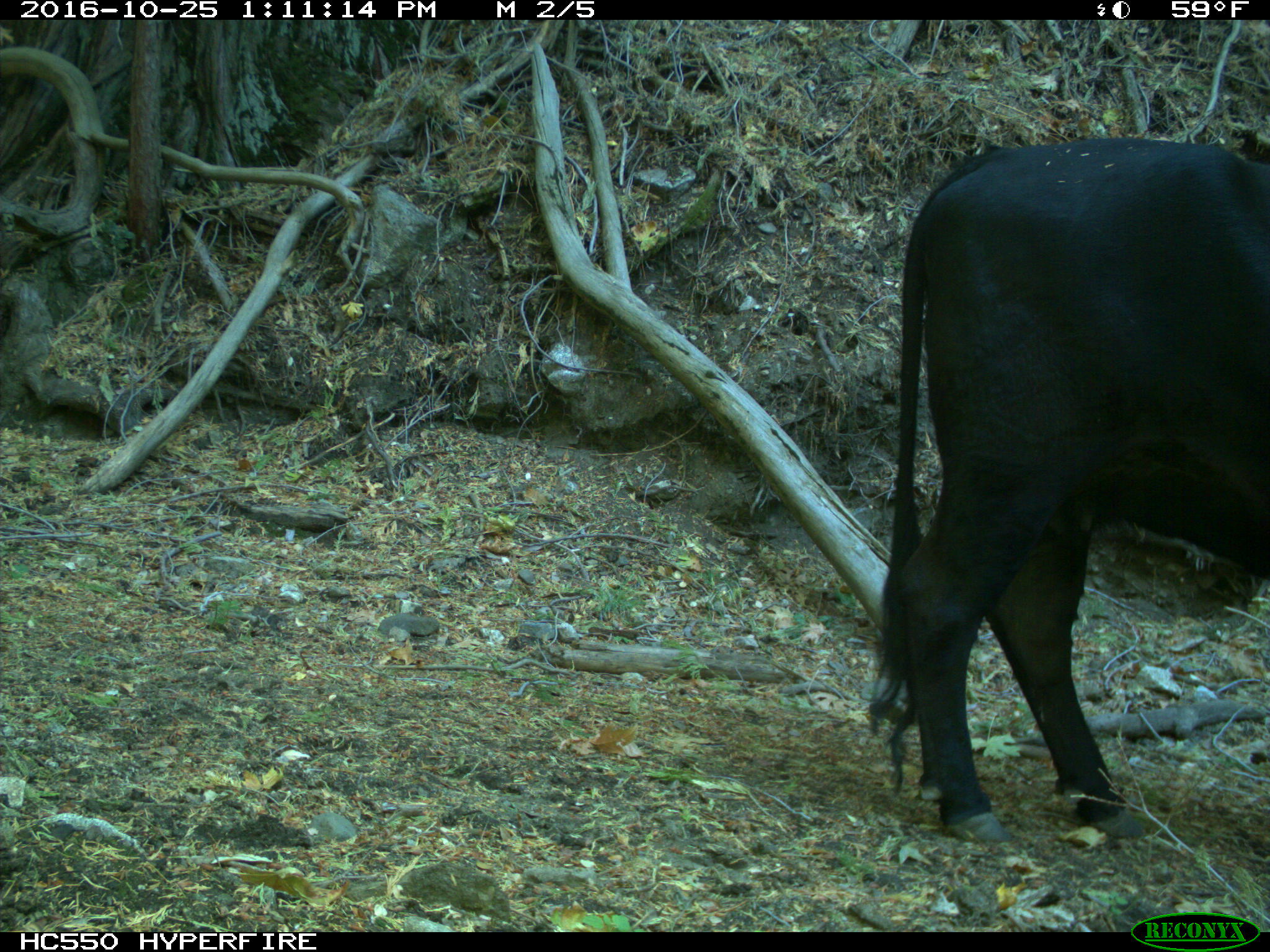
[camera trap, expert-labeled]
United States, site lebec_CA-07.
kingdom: Animalia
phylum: Chordata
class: Mammalia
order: Artiodactyla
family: Bovidae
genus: Bos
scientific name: Bos taurus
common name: domestic cow